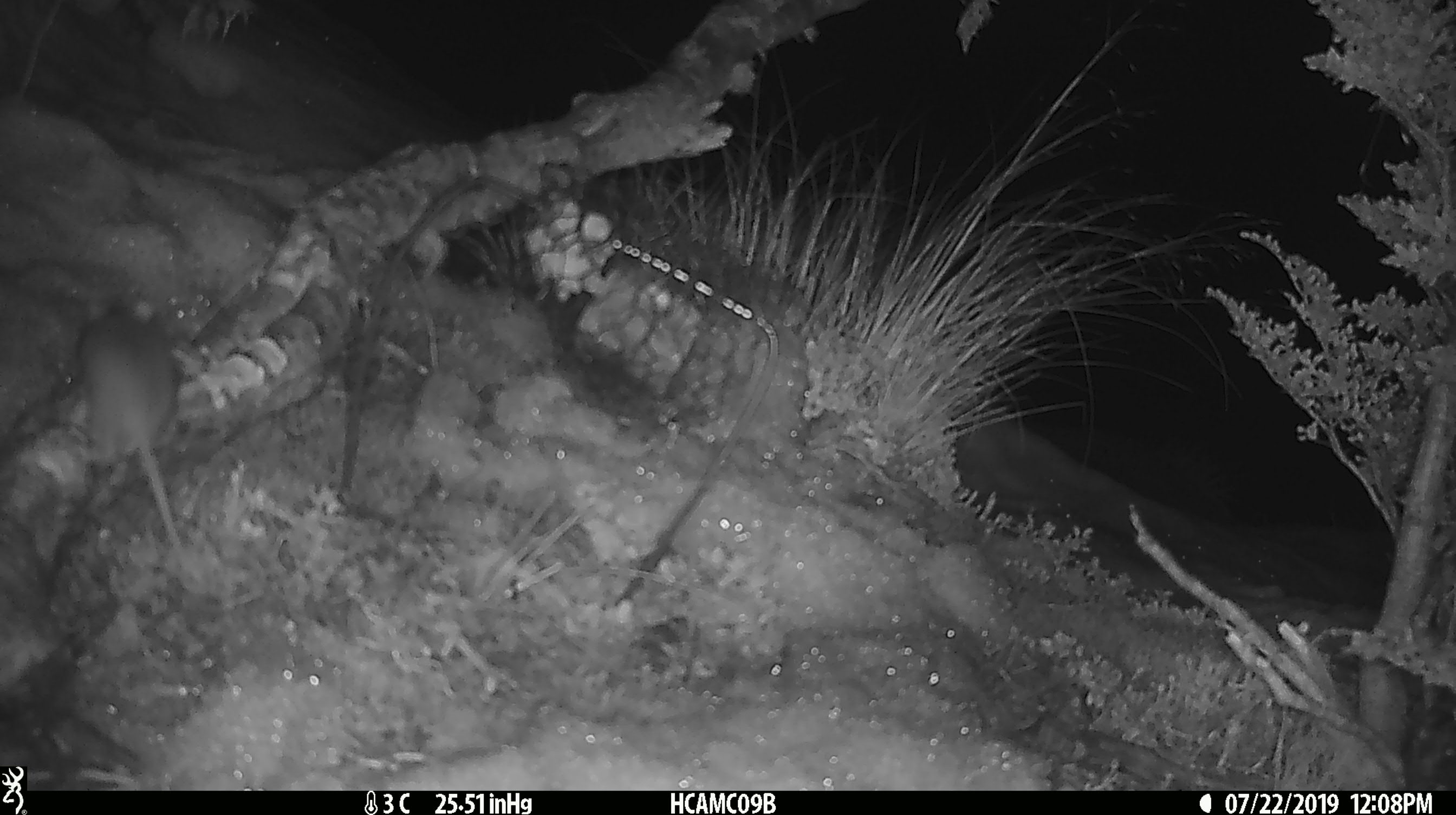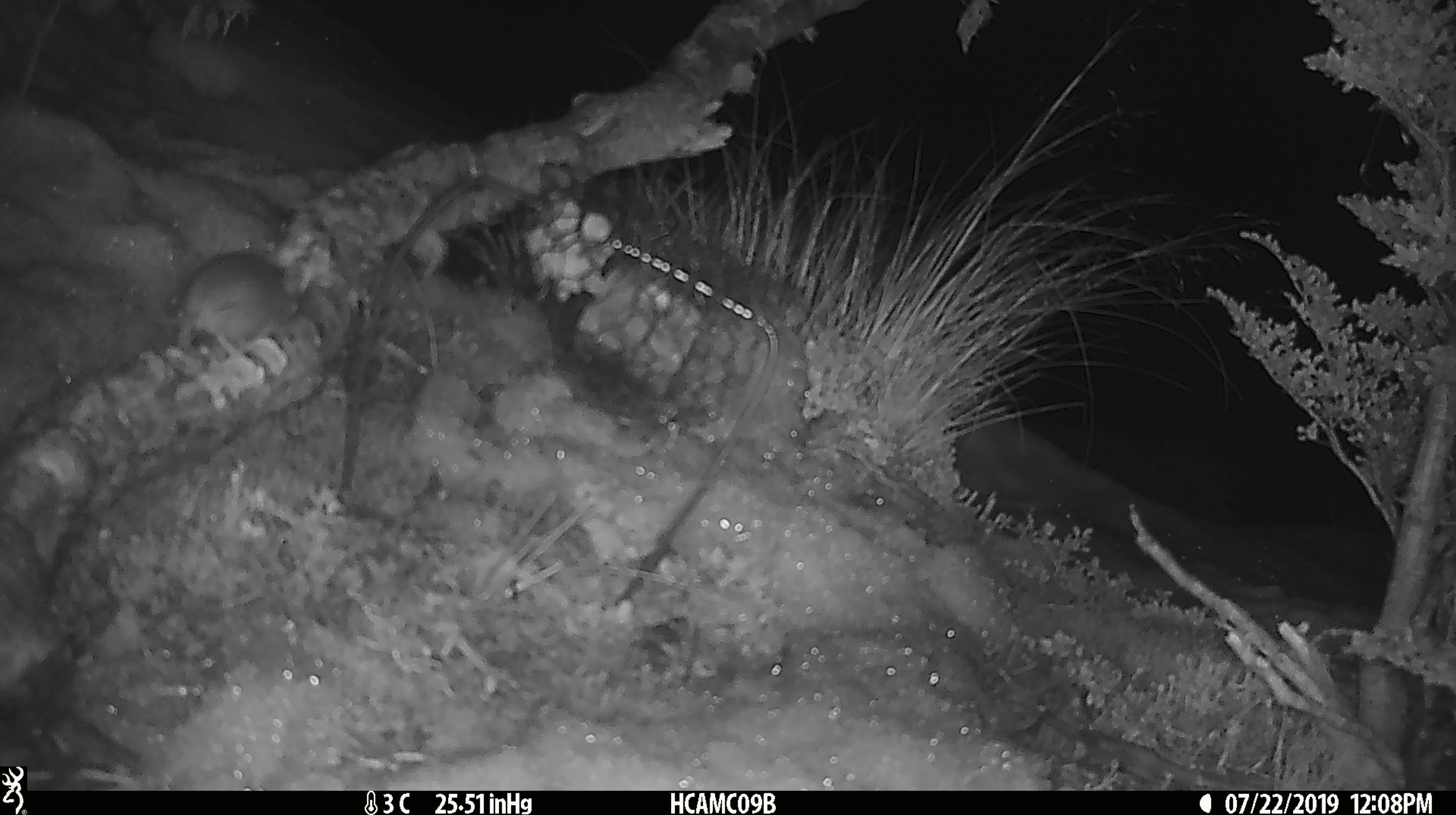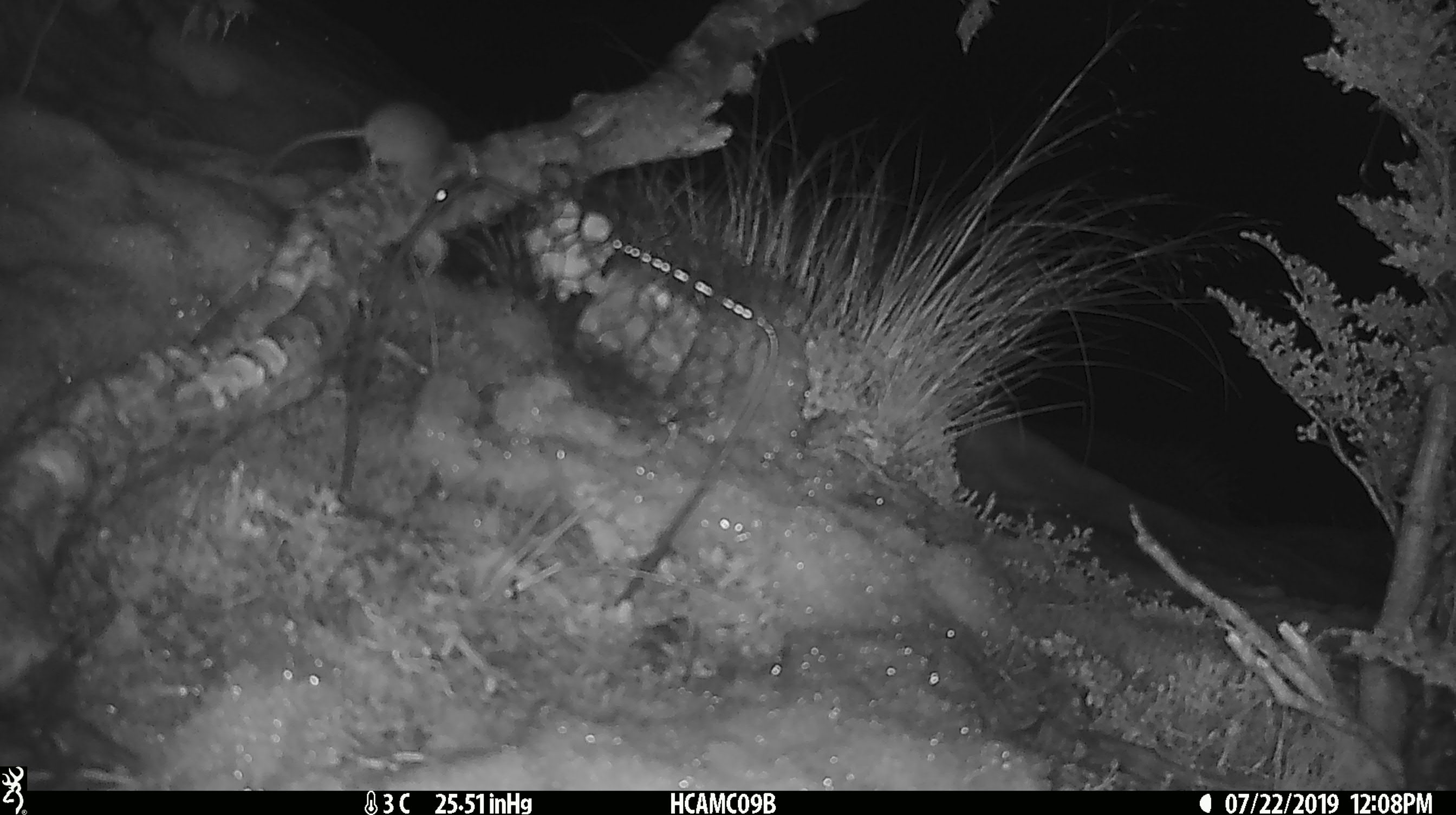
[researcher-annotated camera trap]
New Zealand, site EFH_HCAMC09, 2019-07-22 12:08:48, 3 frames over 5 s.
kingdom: Animalia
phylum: Chordata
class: Mammalia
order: Rodentia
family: Muridae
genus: Mus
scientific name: Mus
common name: mouse